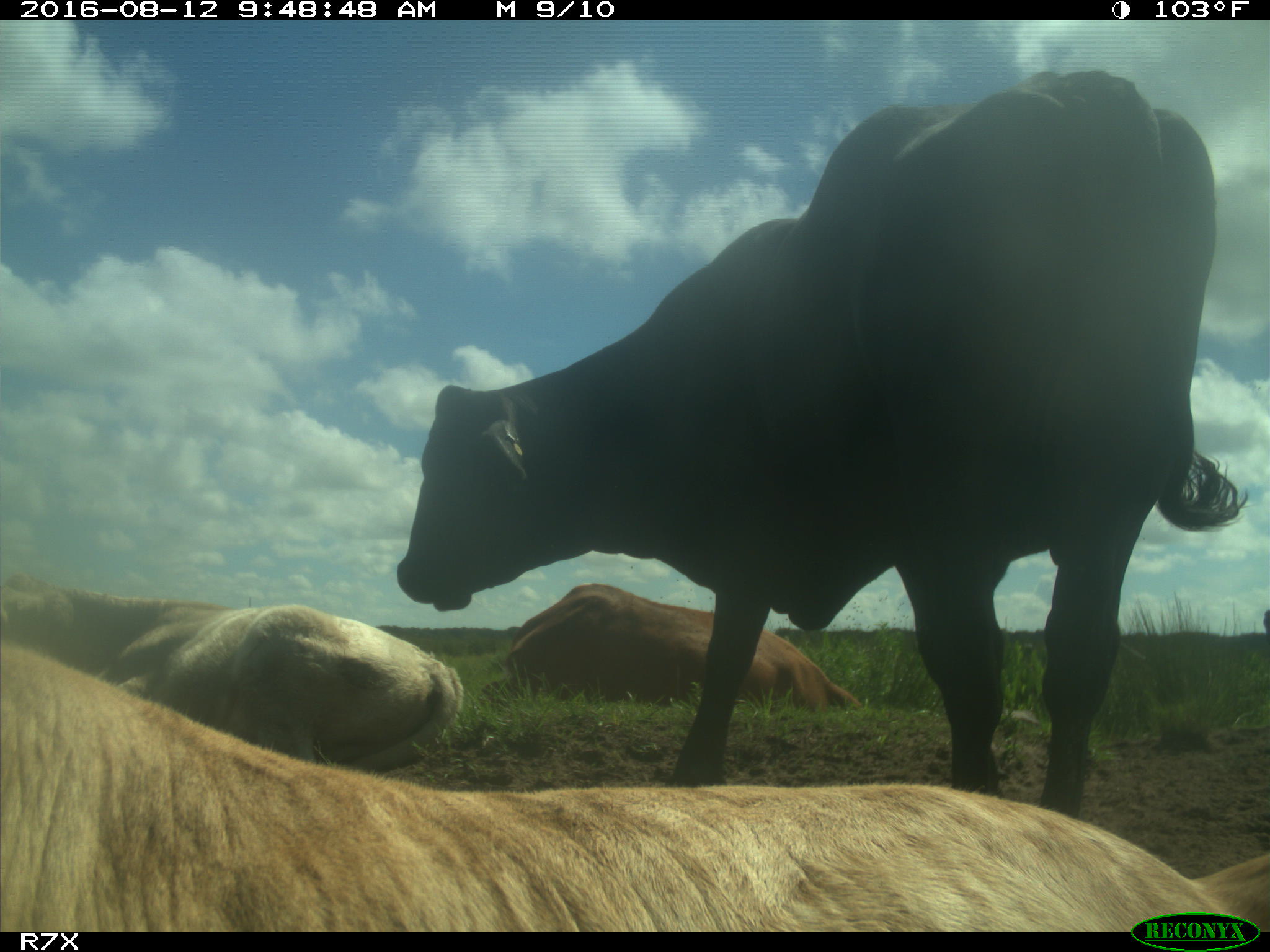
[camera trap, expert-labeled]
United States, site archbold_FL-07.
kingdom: Animalia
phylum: Chordata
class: Mammalia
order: Artiodactyla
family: Bovidae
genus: Bos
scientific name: Bos taurus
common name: domestic cow